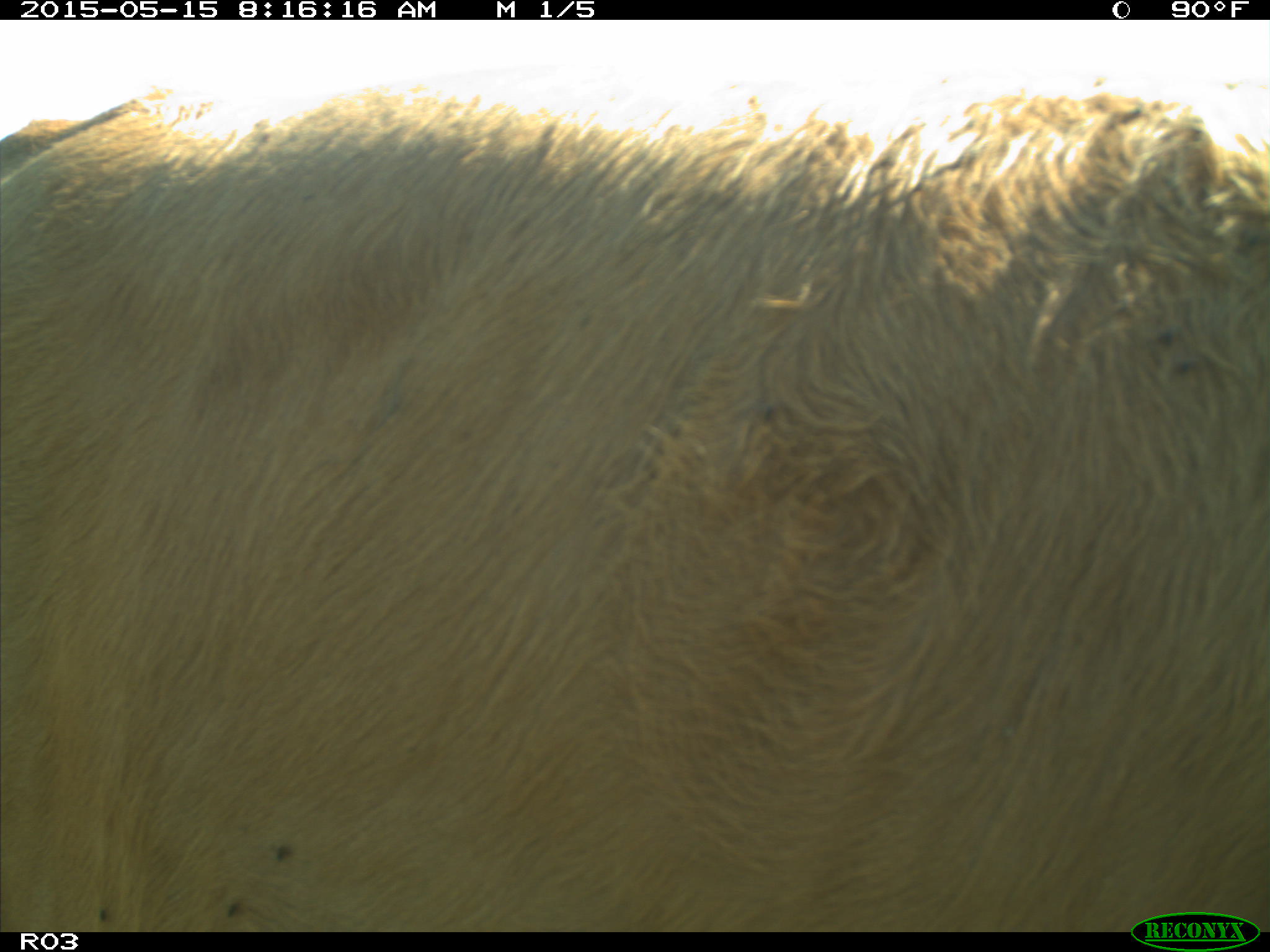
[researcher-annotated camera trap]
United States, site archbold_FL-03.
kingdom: Animalia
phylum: Chordata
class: Mammalia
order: Artiodactyla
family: Bovidae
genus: Bos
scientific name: Bos taurus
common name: domestic cow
Bos taurus (domestic cow).